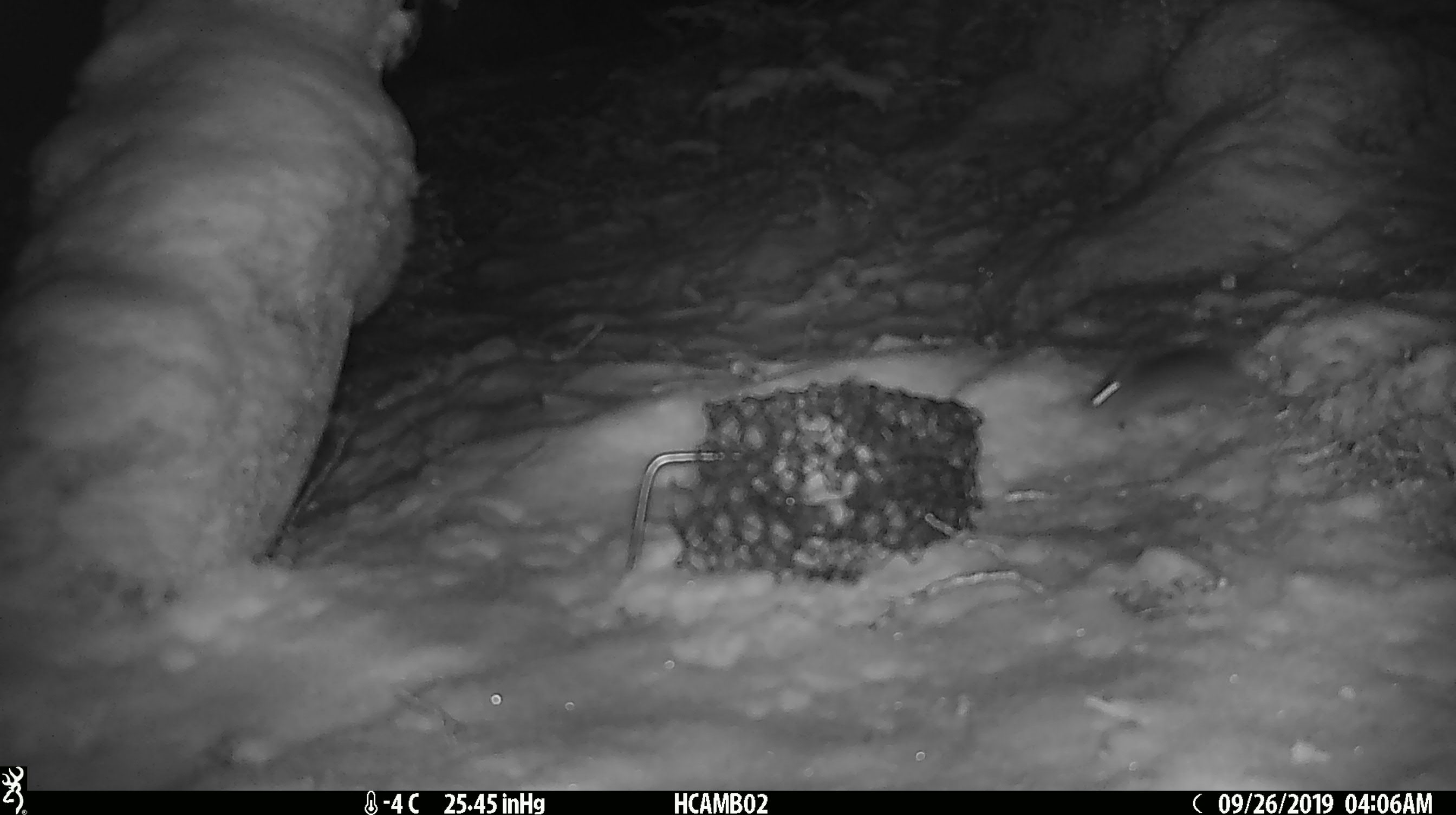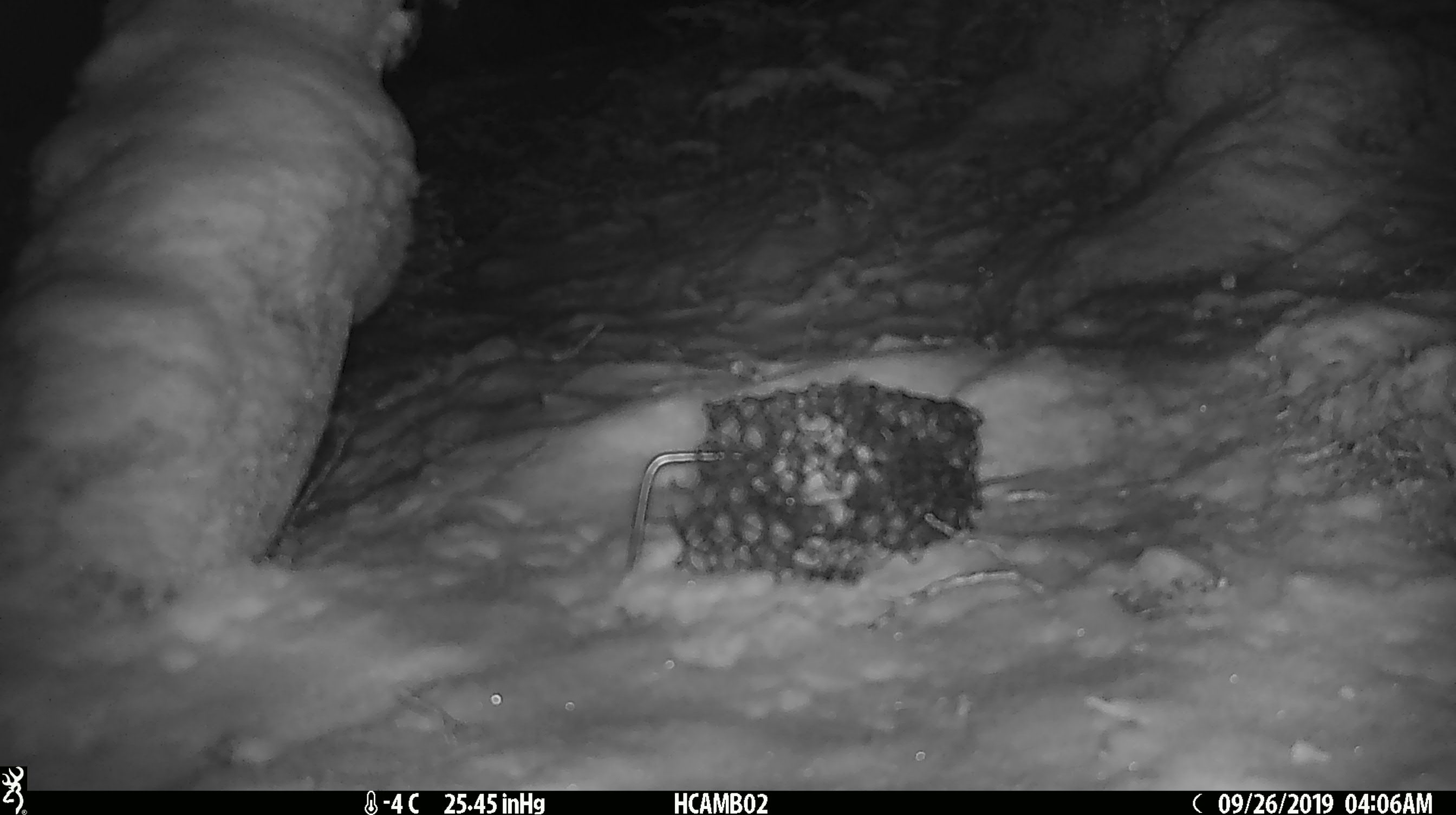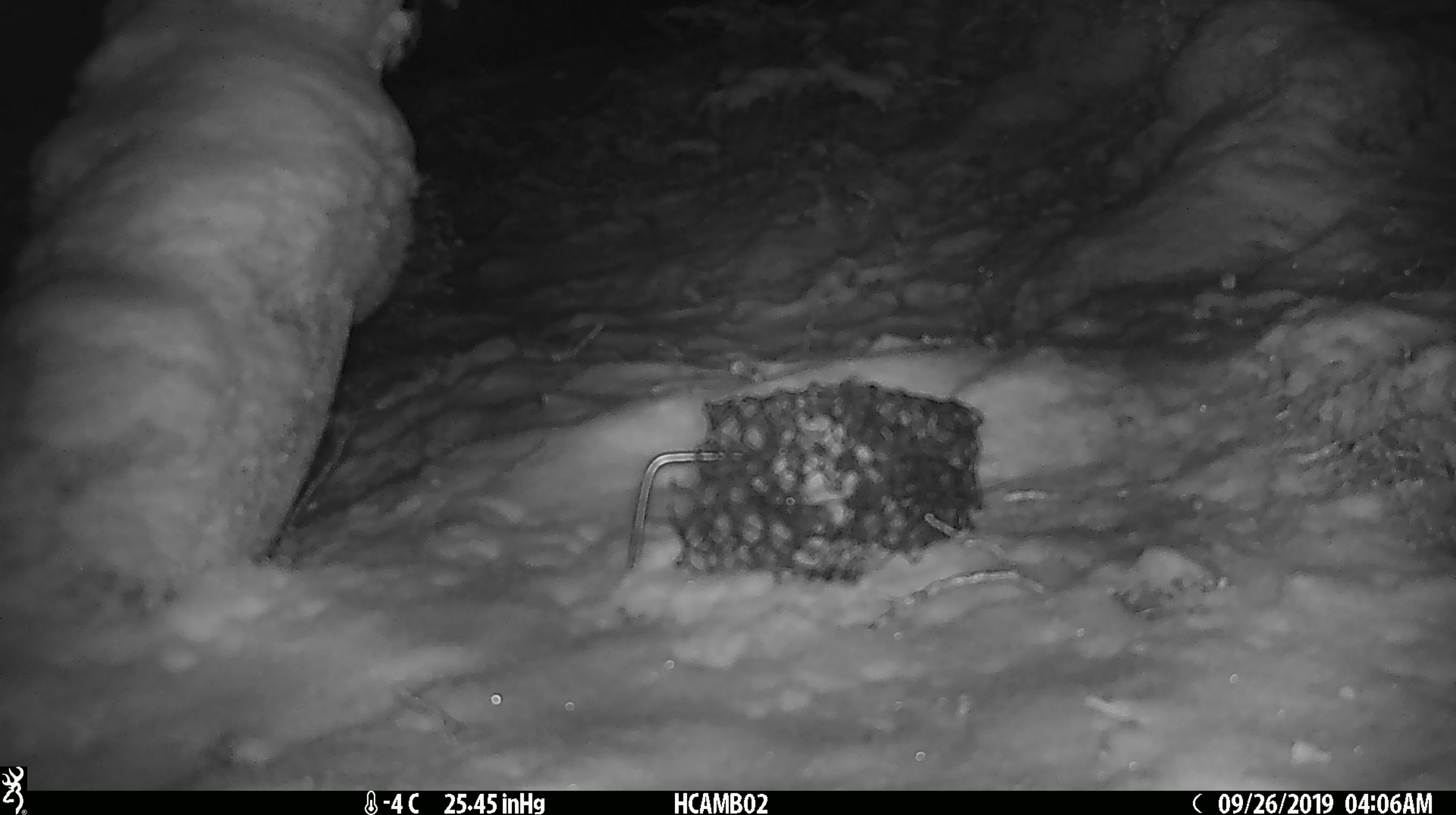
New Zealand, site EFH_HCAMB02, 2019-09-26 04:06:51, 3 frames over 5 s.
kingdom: Animalia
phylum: Chordata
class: Mammalia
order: Rodentia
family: Muridae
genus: Mus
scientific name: Mus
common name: mouse